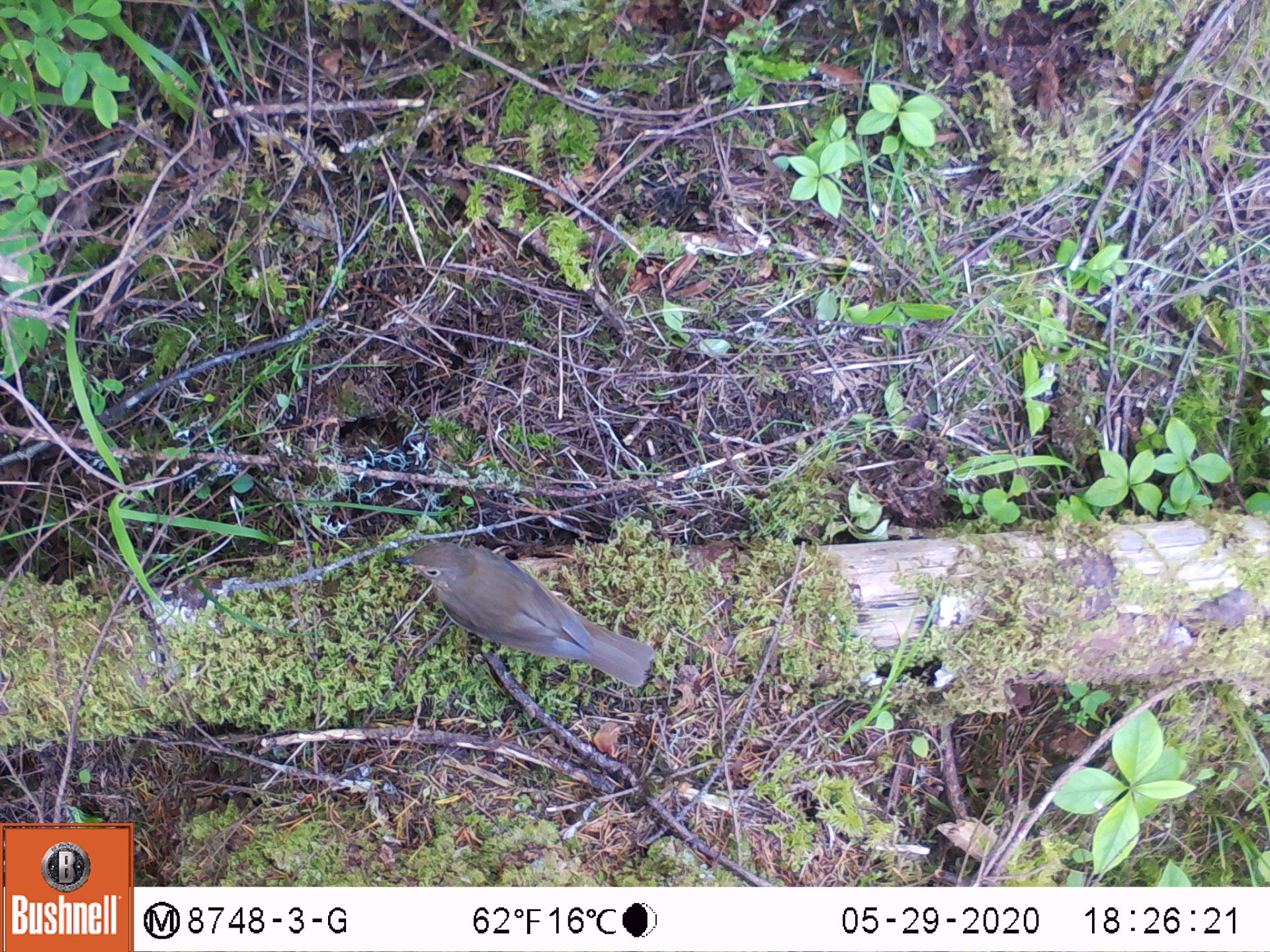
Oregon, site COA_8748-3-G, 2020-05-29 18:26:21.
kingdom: Animalia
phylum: Chordata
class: Aves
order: Passeriformes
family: Turdidae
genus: Catharus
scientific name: Catharus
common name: brown thrushes and nightingale-thrushes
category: catharus species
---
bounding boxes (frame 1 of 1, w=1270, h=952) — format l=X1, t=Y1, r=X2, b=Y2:
catharus species: l=387, t=536, r=665, b=699